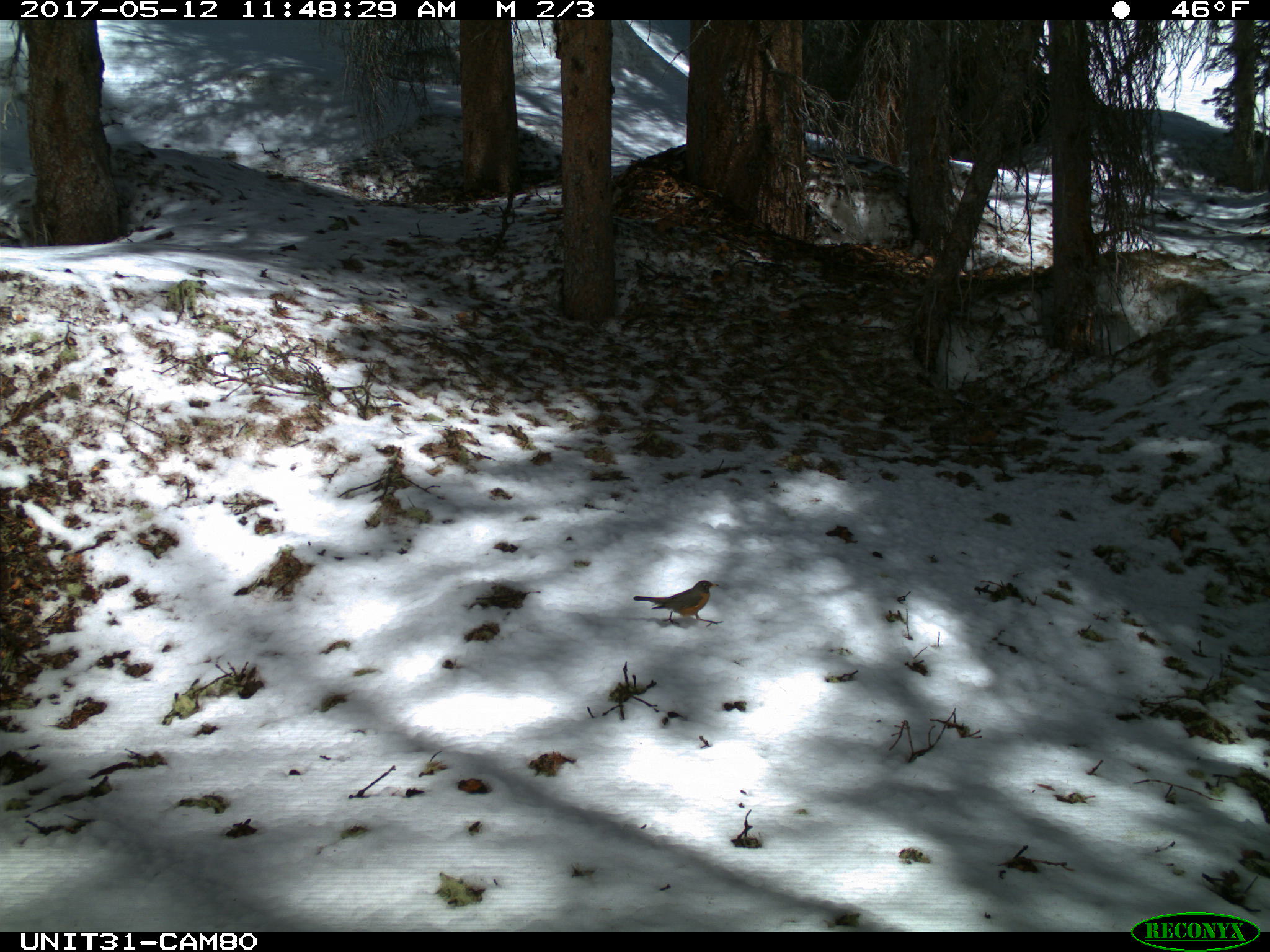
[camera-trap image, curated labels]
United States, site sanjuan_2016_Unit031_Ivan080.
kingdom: Animalia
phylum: Chordata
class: Aves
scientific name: Aves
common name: birds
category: unidentified bird